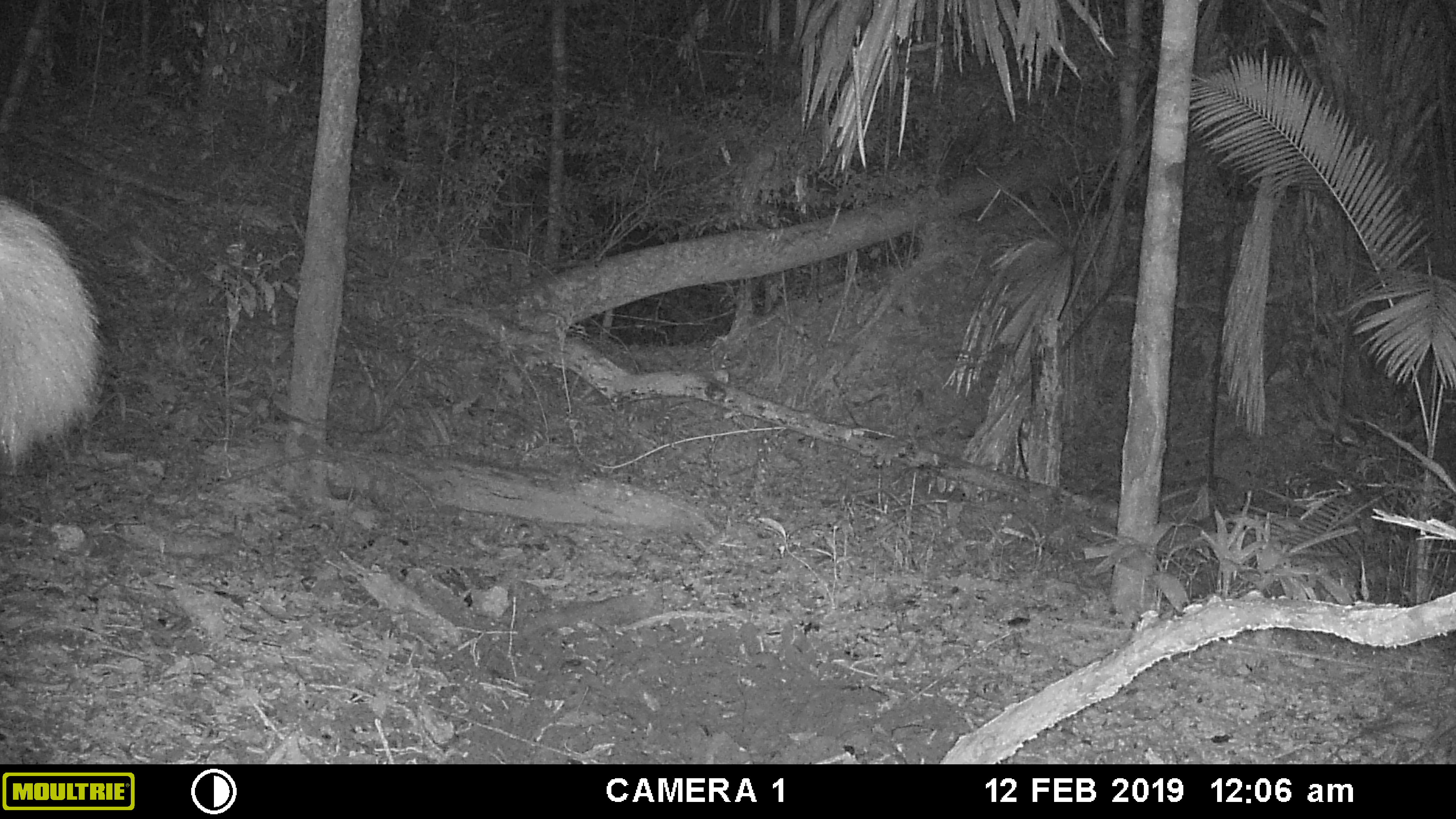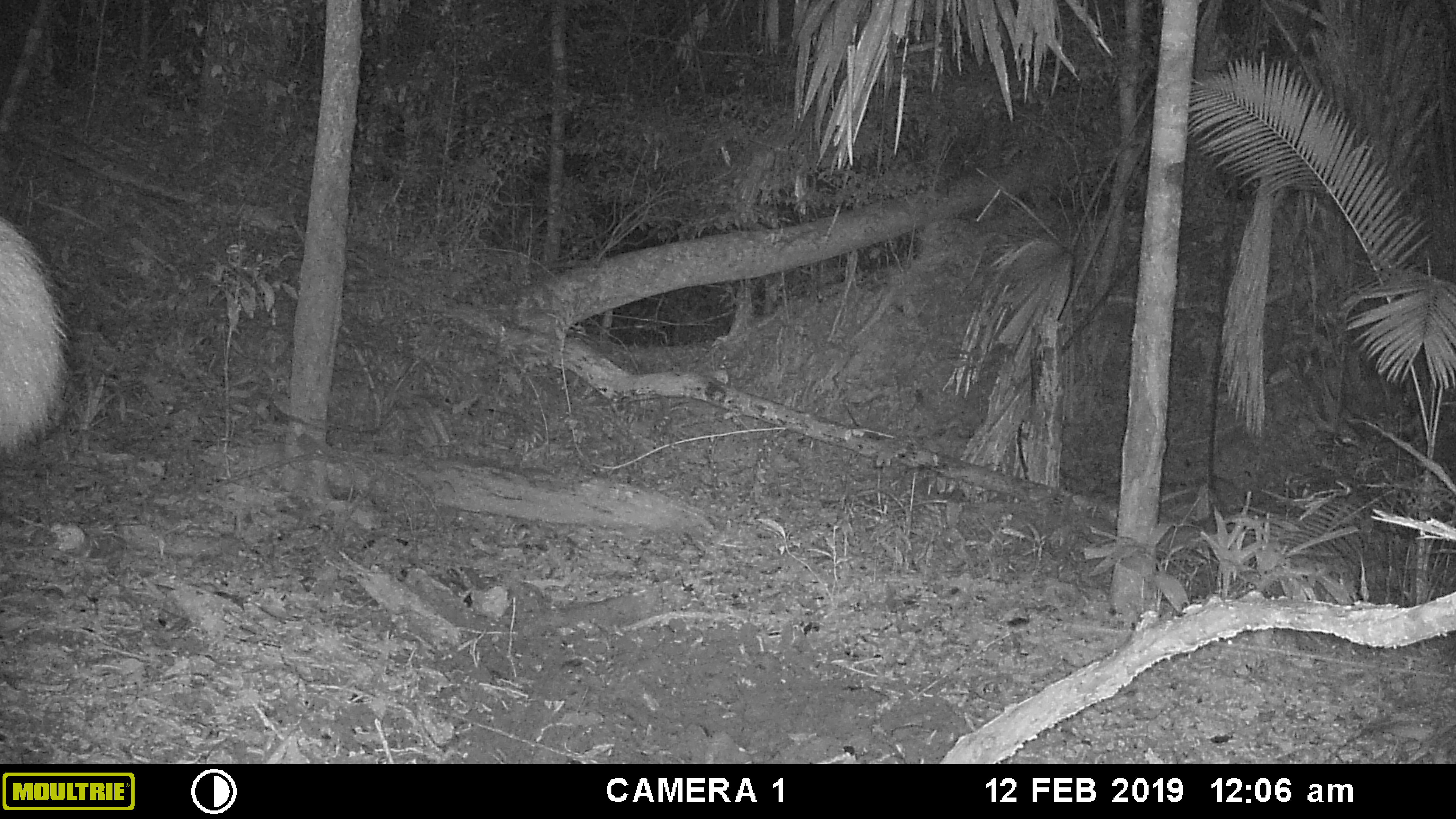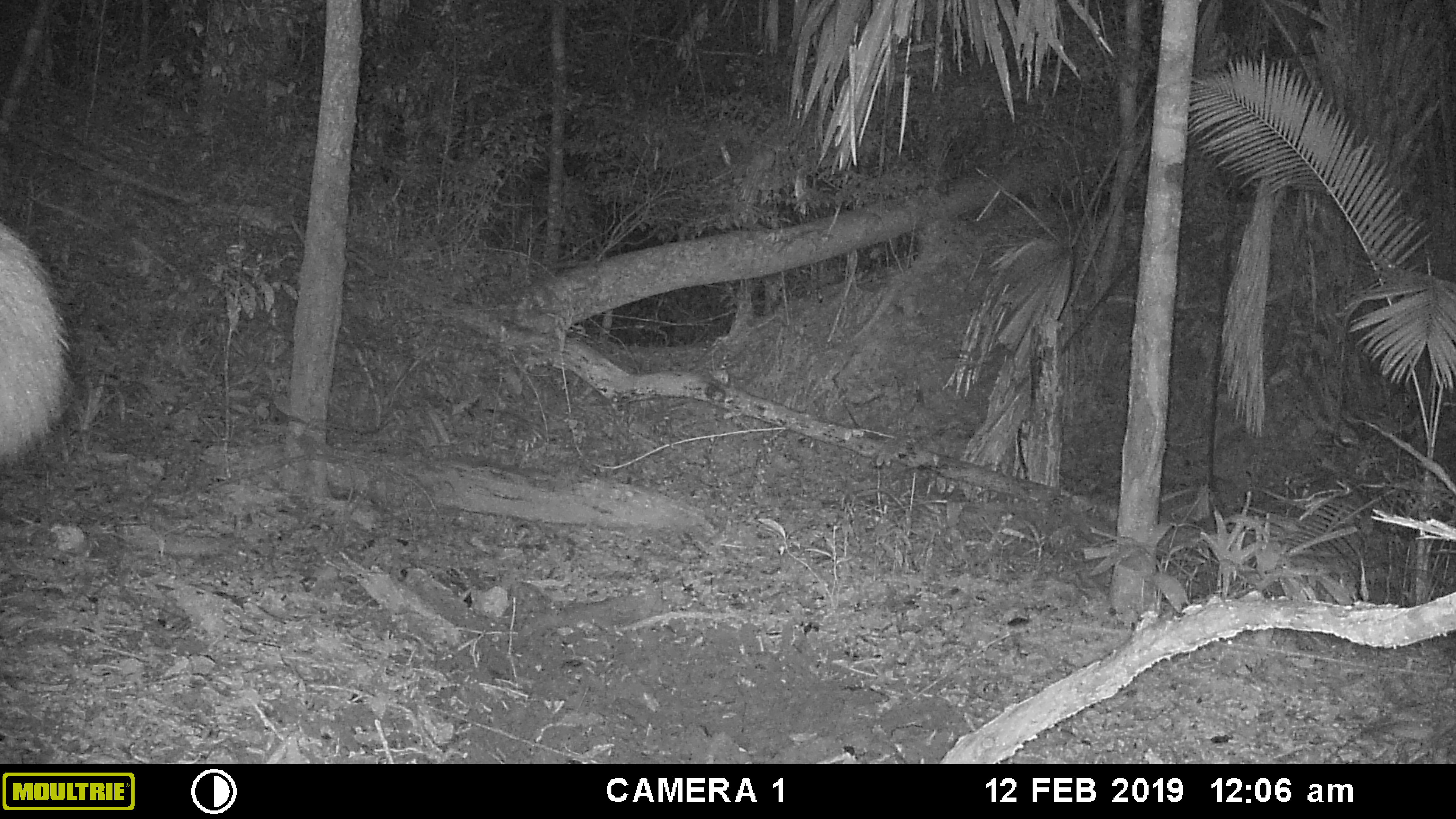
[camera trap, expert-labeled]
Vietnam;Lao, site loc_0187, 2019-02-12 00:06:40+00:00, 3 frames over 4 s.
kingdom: Animalia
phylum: Chordata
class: Mammalia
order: Artiodactyla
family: Cervidae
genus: Rusa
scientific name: Rusa unicolor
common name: sambar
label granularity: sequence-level